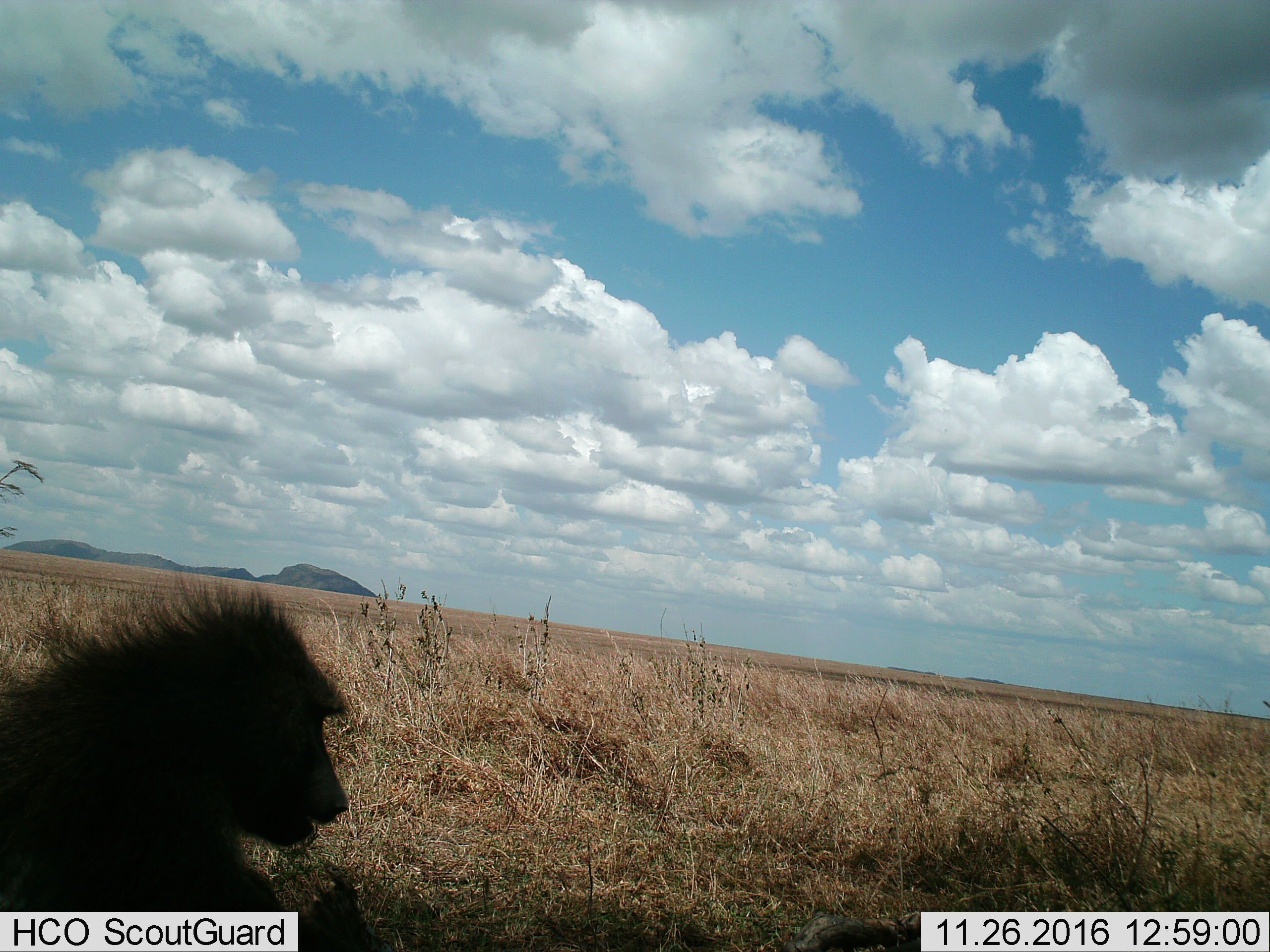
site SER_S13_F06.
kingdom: Animalia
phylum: Chordata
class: Mammalia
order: Primates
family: Cercopithecidae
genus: Papio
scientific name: Papio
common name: baboon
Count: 1.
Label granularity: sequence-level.